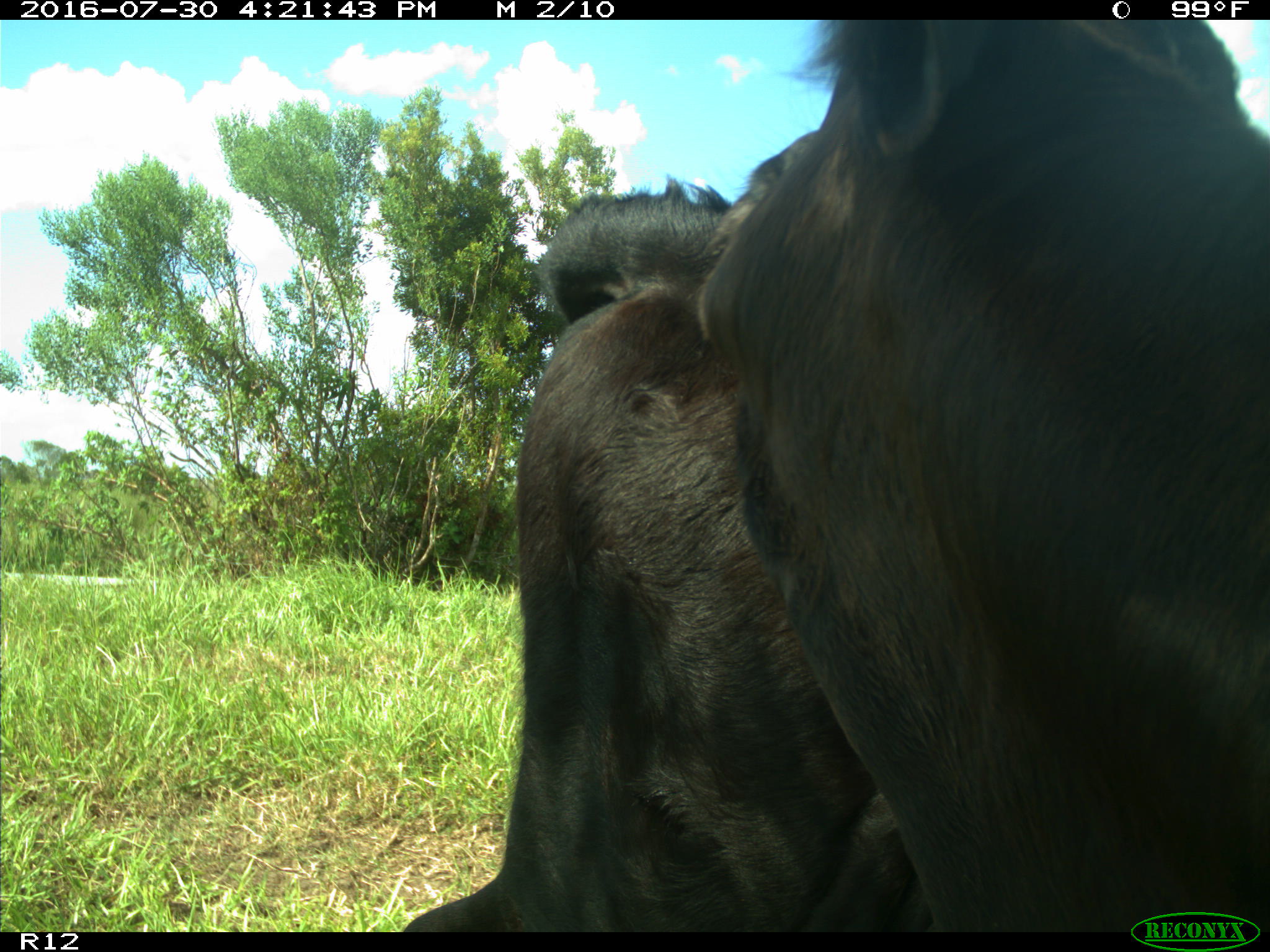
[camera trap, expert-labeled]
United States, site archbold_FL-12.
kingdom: Animalia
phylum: Chordata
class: Mammalia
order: Artiodactyla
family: Bovidae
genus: Bos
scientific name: Bos taurus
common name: domestic cow